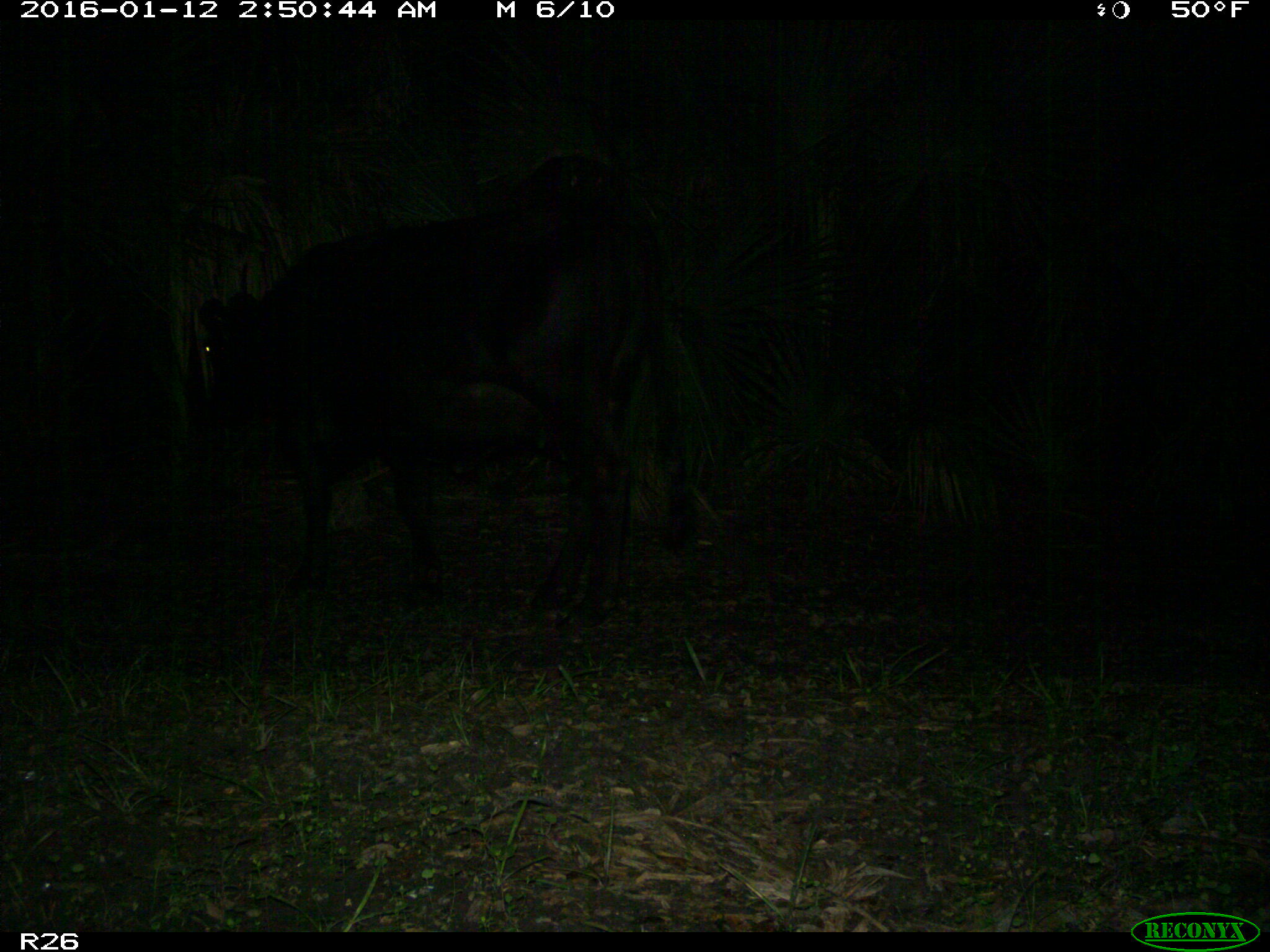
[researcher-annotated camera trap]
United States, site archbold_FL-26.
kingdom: Animalia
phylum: Chordata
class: Mammalia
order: Artiodactyla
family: Bovidae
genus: Bos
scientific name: Bos taurus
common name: domestic cow